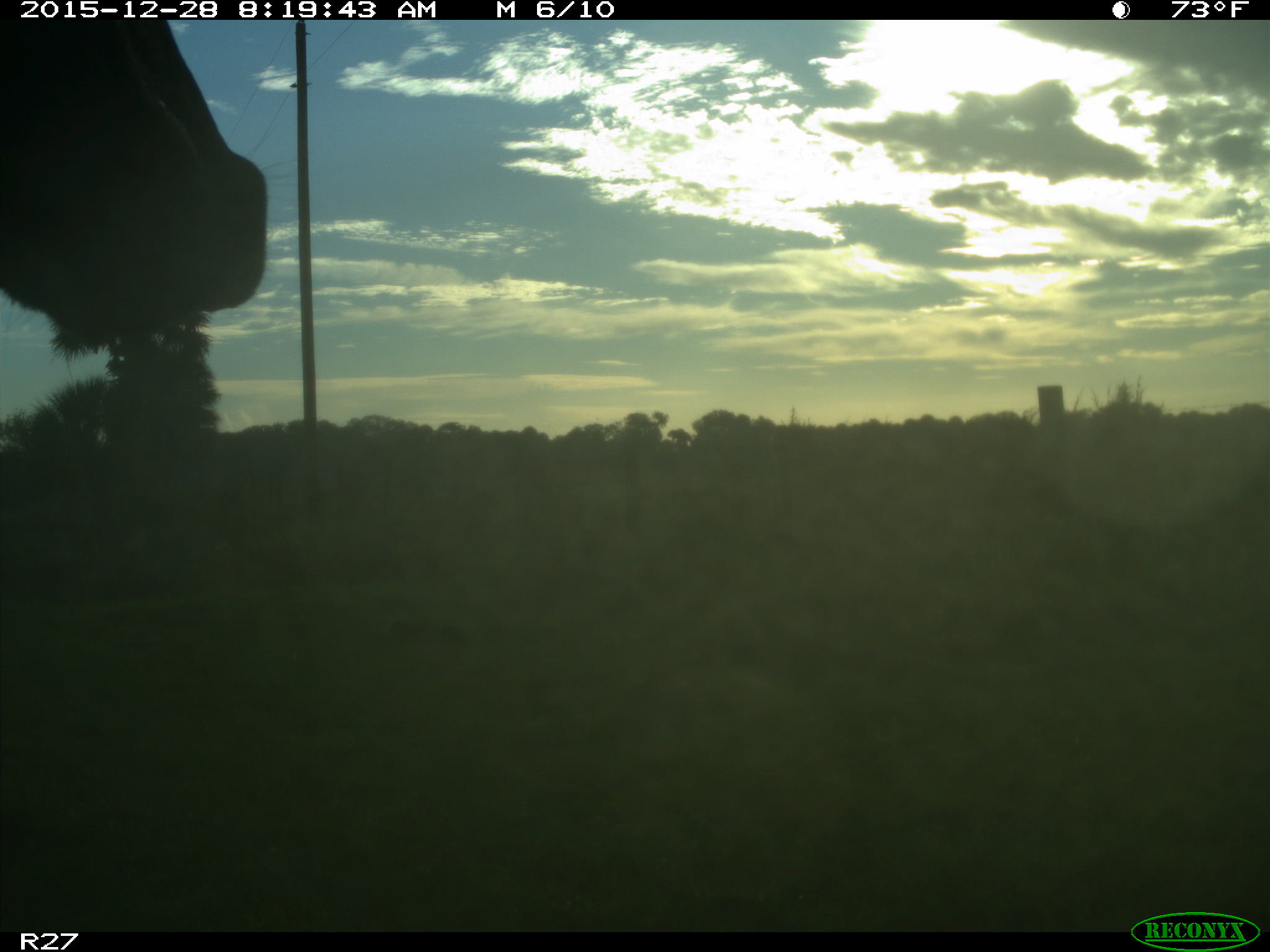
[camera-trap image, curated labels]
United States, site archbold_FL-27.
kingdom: Animalia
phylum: Chordata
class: Mammalia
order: Artiodactyla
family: Bovidae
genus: Bos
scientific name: Bos taurus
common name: domestic cow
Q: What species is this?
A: Bos taurus (domestic cow).